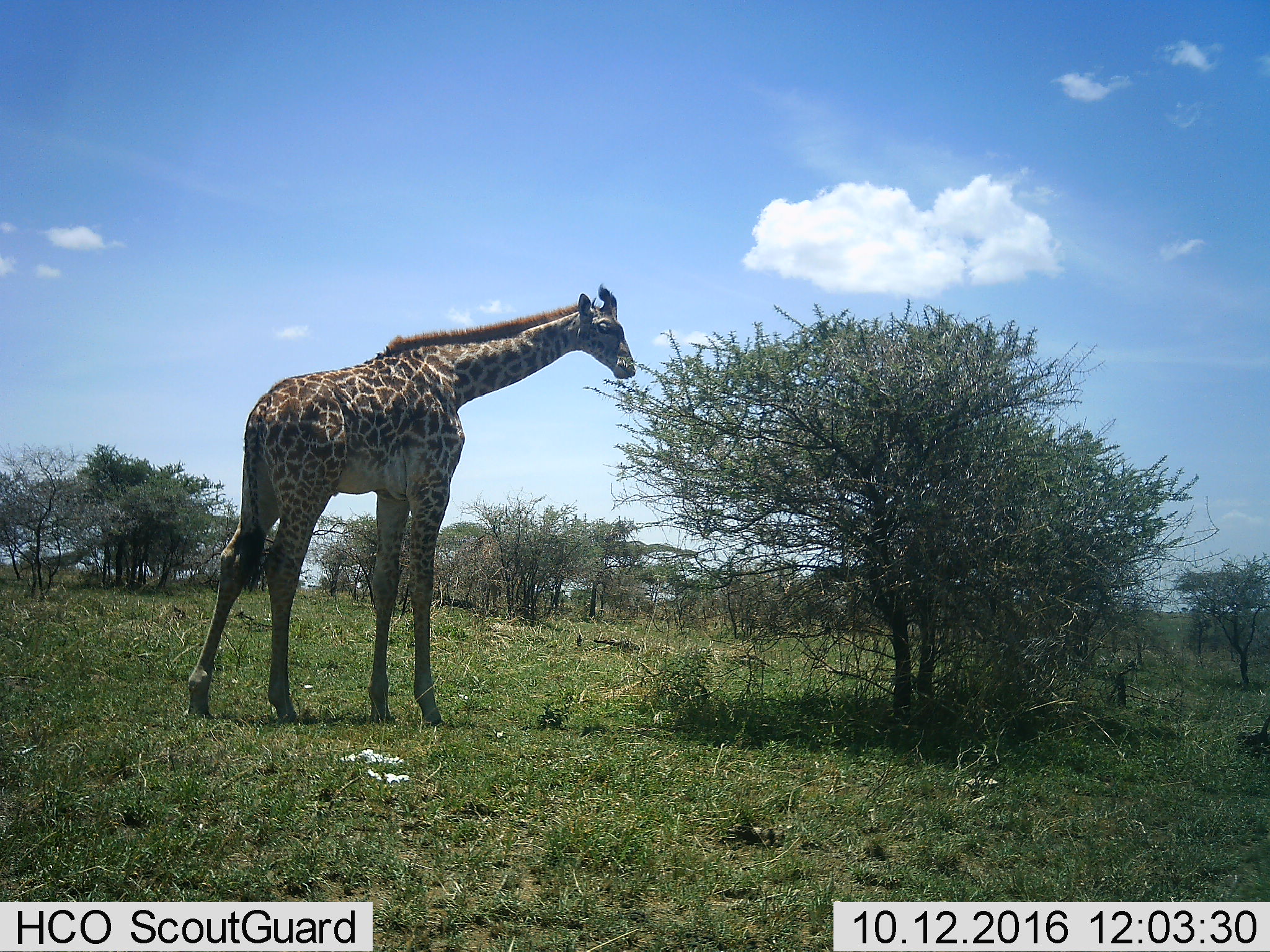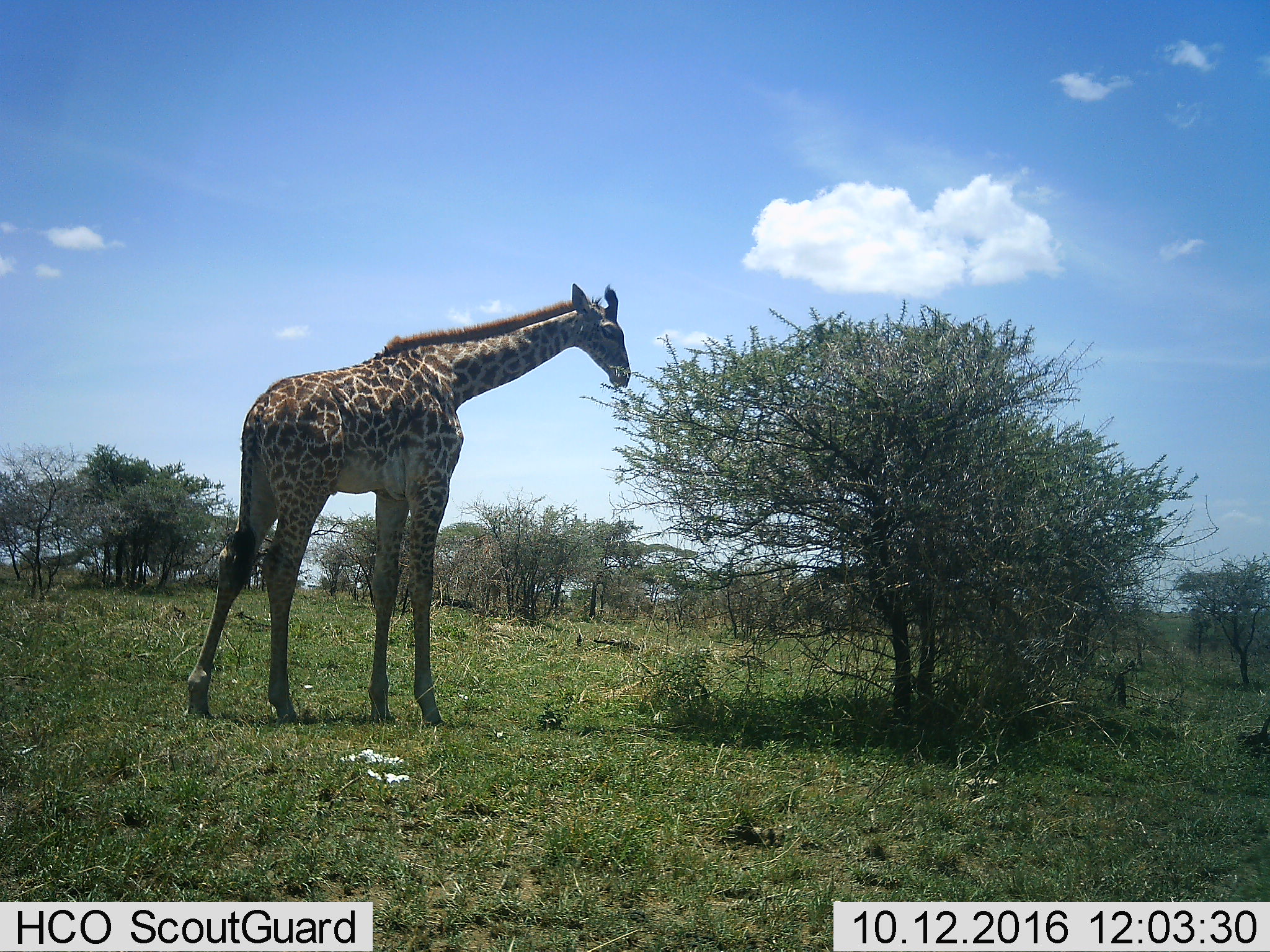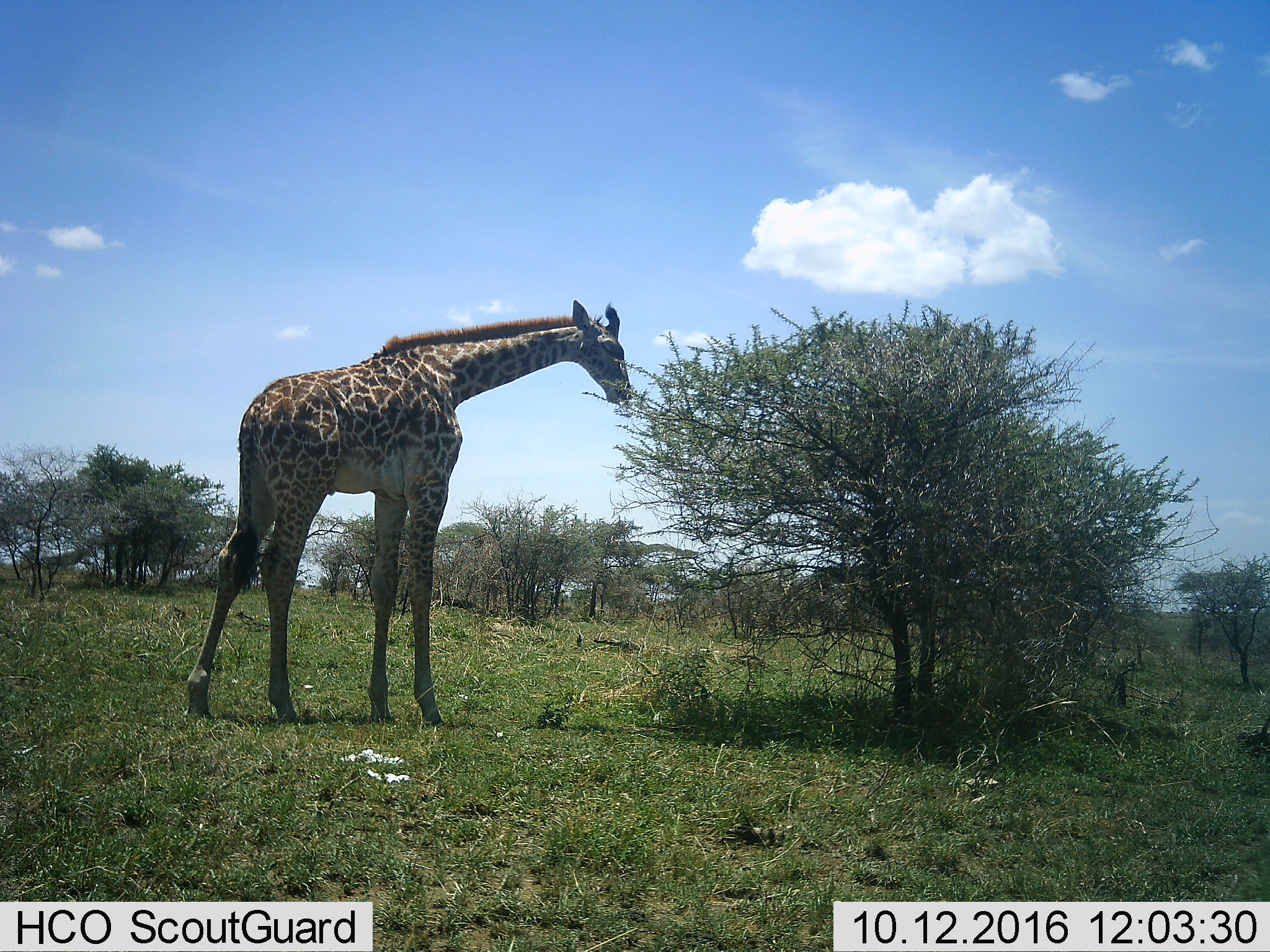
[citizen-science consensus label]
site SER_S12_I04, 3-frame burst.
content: unidentified animal